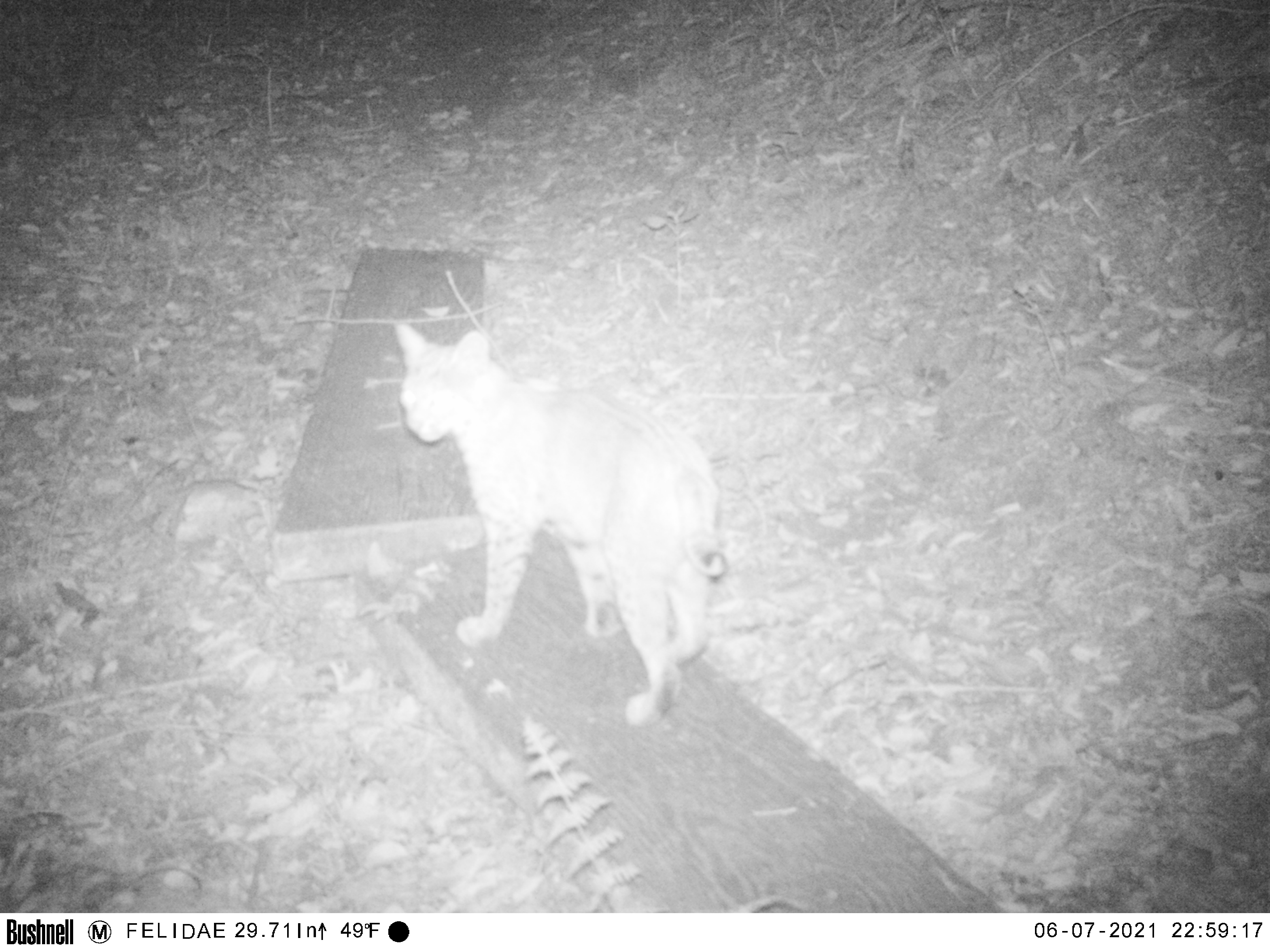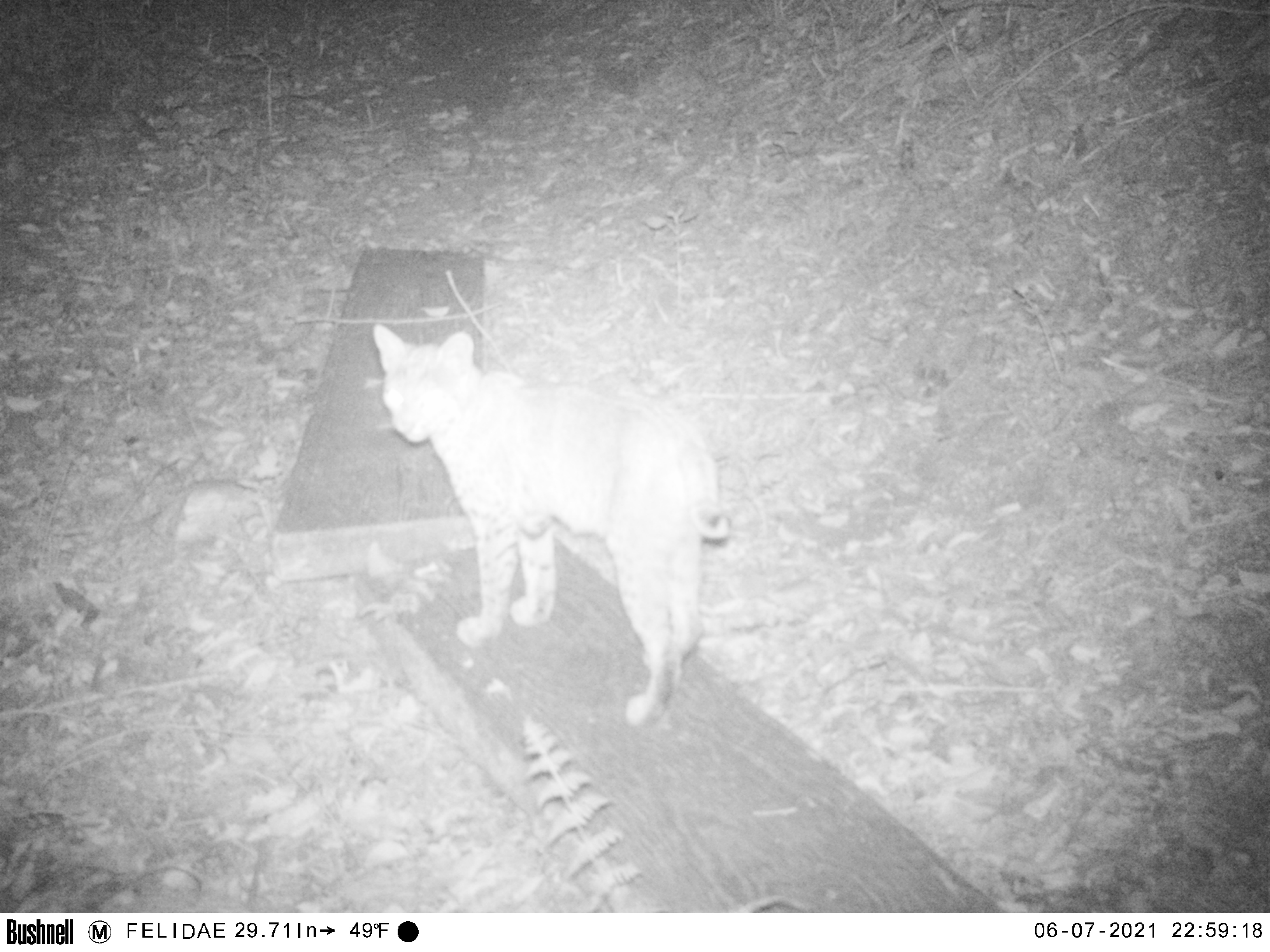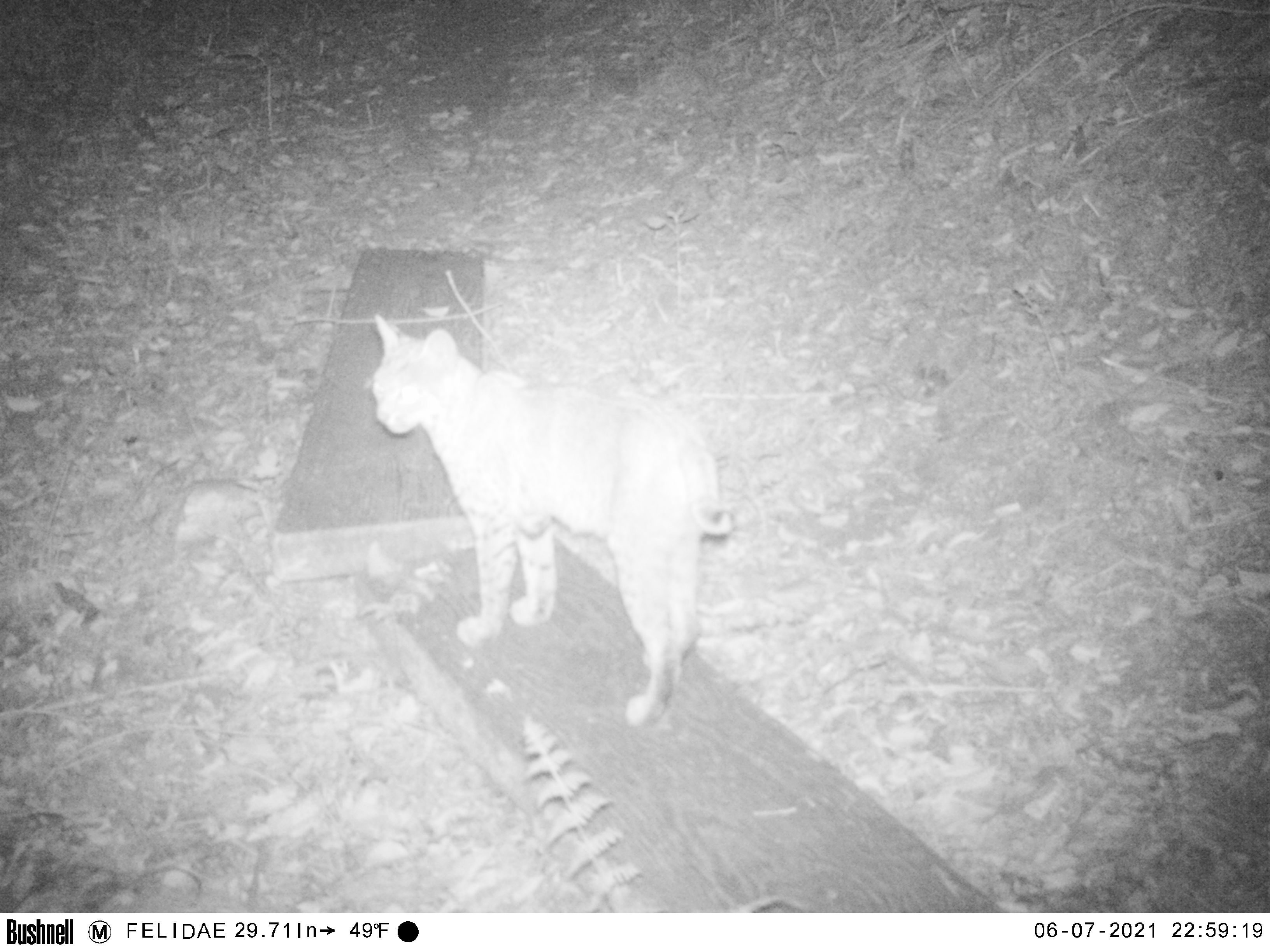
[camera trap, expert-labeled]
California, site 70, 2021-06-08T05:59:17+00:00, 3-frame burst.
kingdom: Animalia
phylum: Chordata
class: Mammalia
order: Carnivora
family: Felidae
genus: Lynx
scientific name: Lynx rufus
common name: bobcat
Bobcat (Lynx rufus).